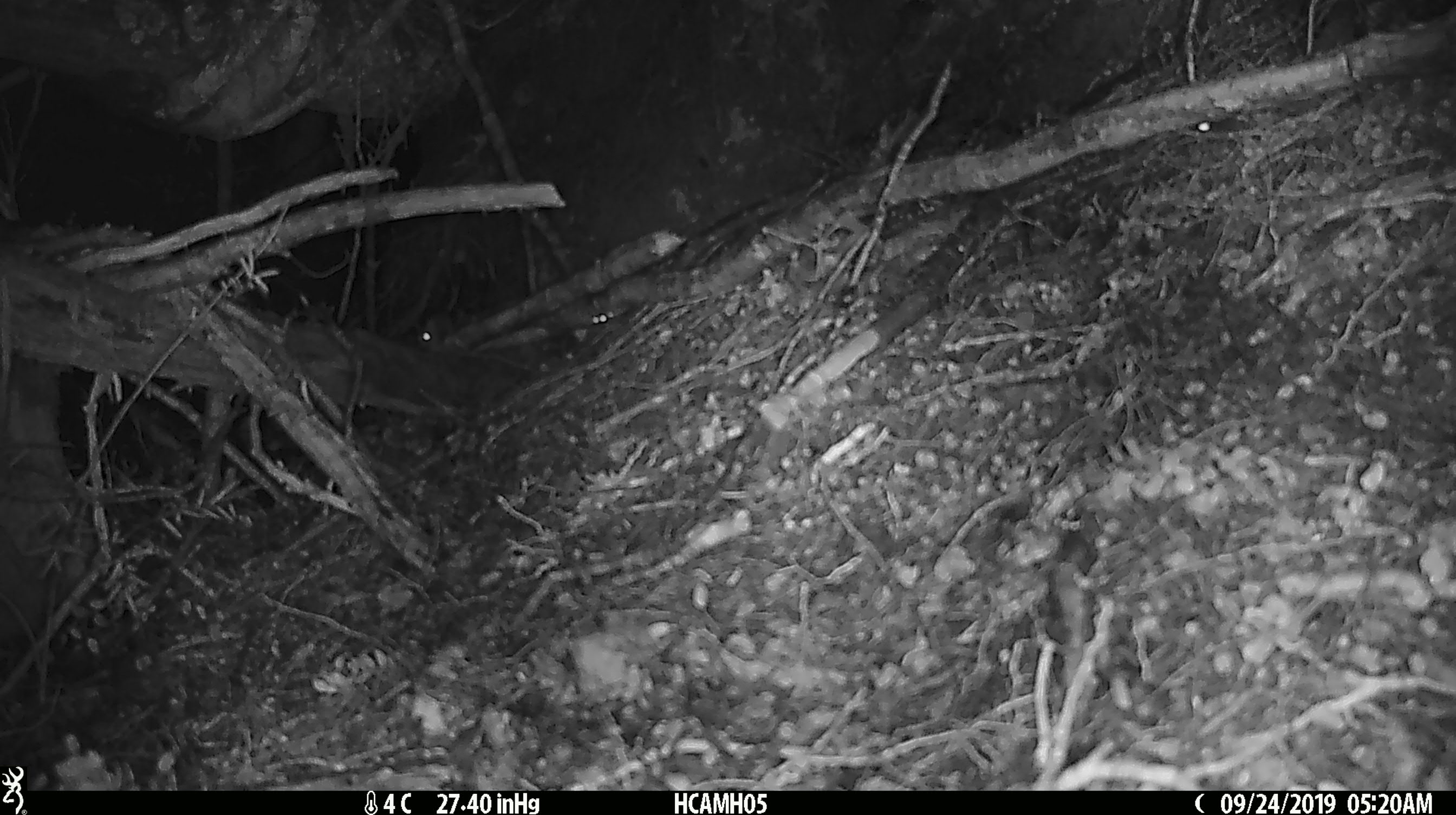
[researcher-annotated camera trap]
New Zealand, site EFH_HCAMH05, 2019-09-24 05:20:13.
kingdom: Animalia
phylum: Chordata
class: Mammalia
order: Rodentia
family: Muridae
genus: Mus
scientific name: Mus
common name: mouse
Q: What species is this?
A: Mouse (Mus).